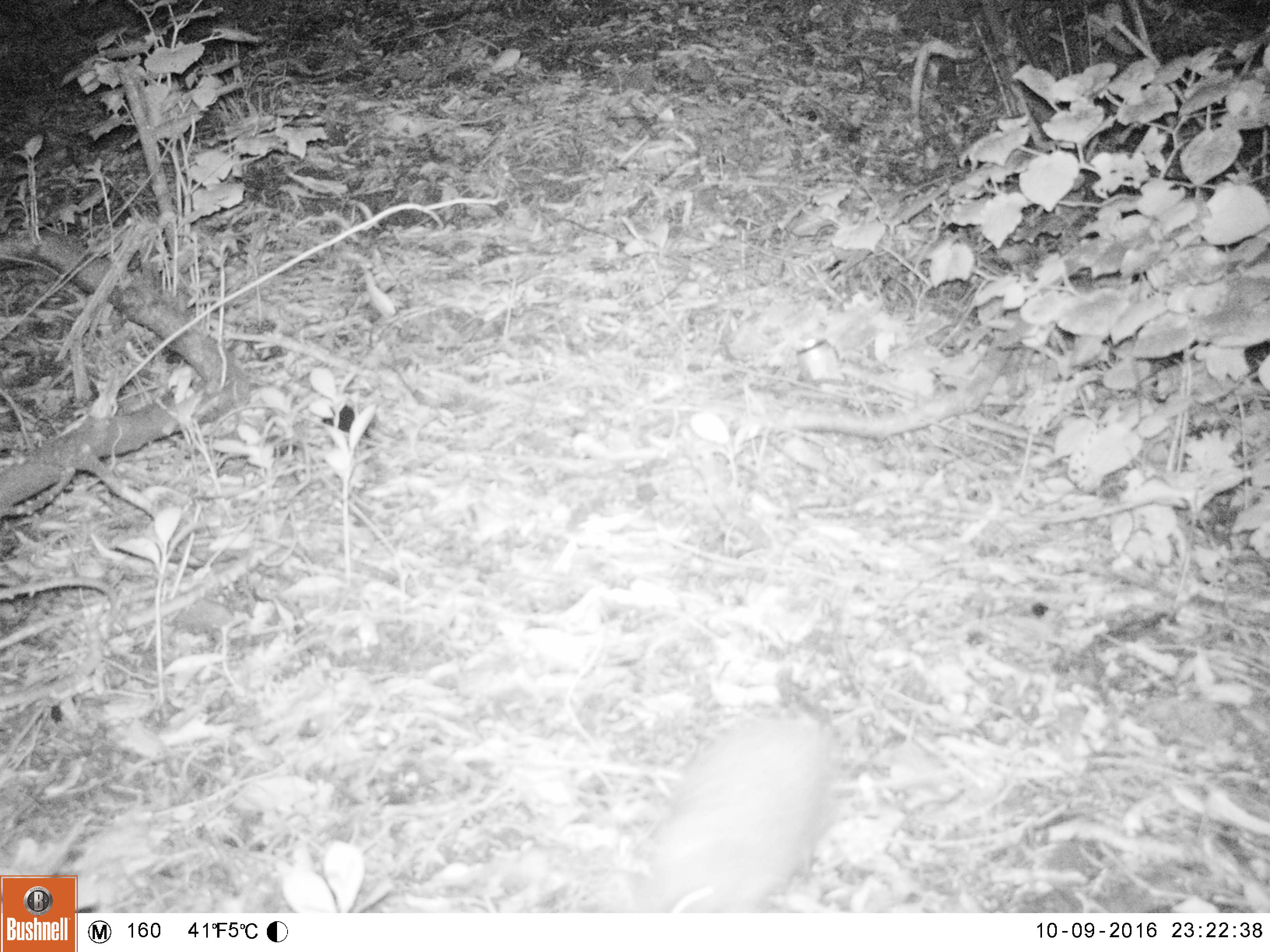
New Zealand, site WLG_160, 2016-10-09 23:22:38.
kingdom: Animalia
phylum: Chordata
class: Mammalia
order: Eulipotyphla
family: Erinaceidae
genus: Erinaceus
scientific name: Erinaceus europaeus europaeus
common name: european hedgehog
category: hedgehog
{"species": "hedgehog (european hedgehog) (Erinaceus europaeus europaeus)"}